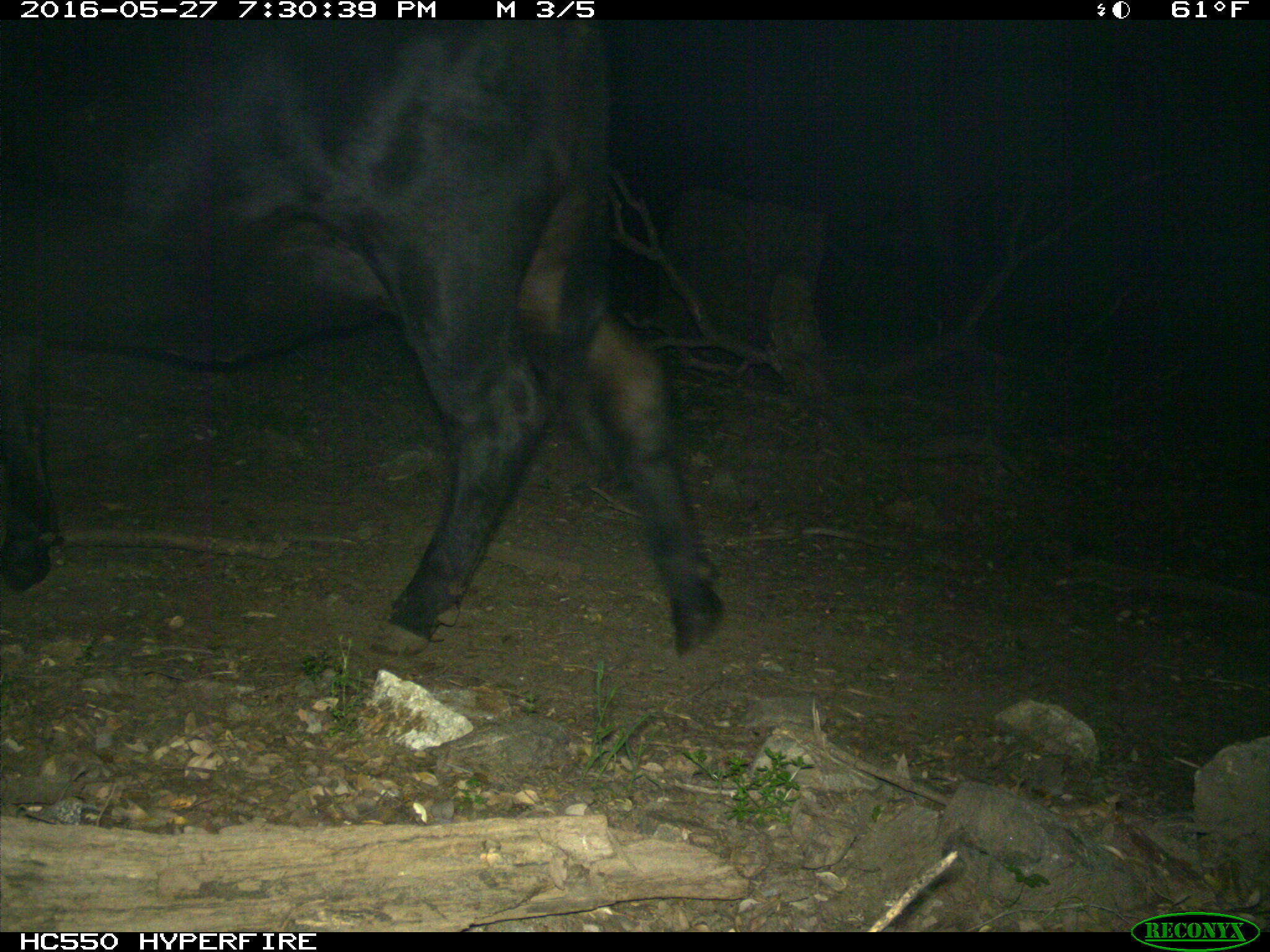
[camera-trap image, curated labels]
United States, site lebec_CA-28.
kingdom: Animalia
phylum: Chordata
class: Mammalia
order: Artiodactyla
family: Bovidae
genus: Bos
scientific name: Bos taurus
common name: domestic cow